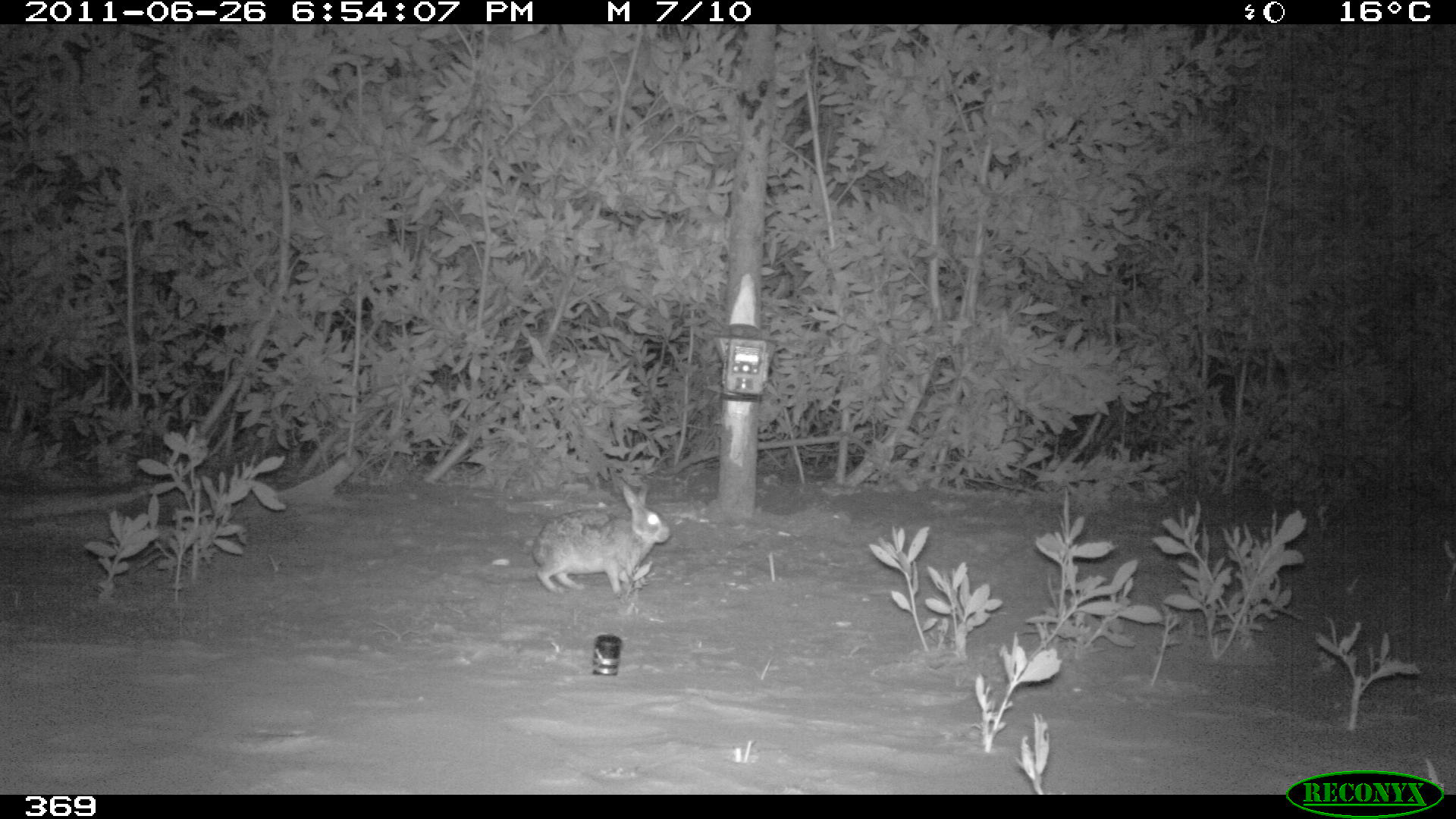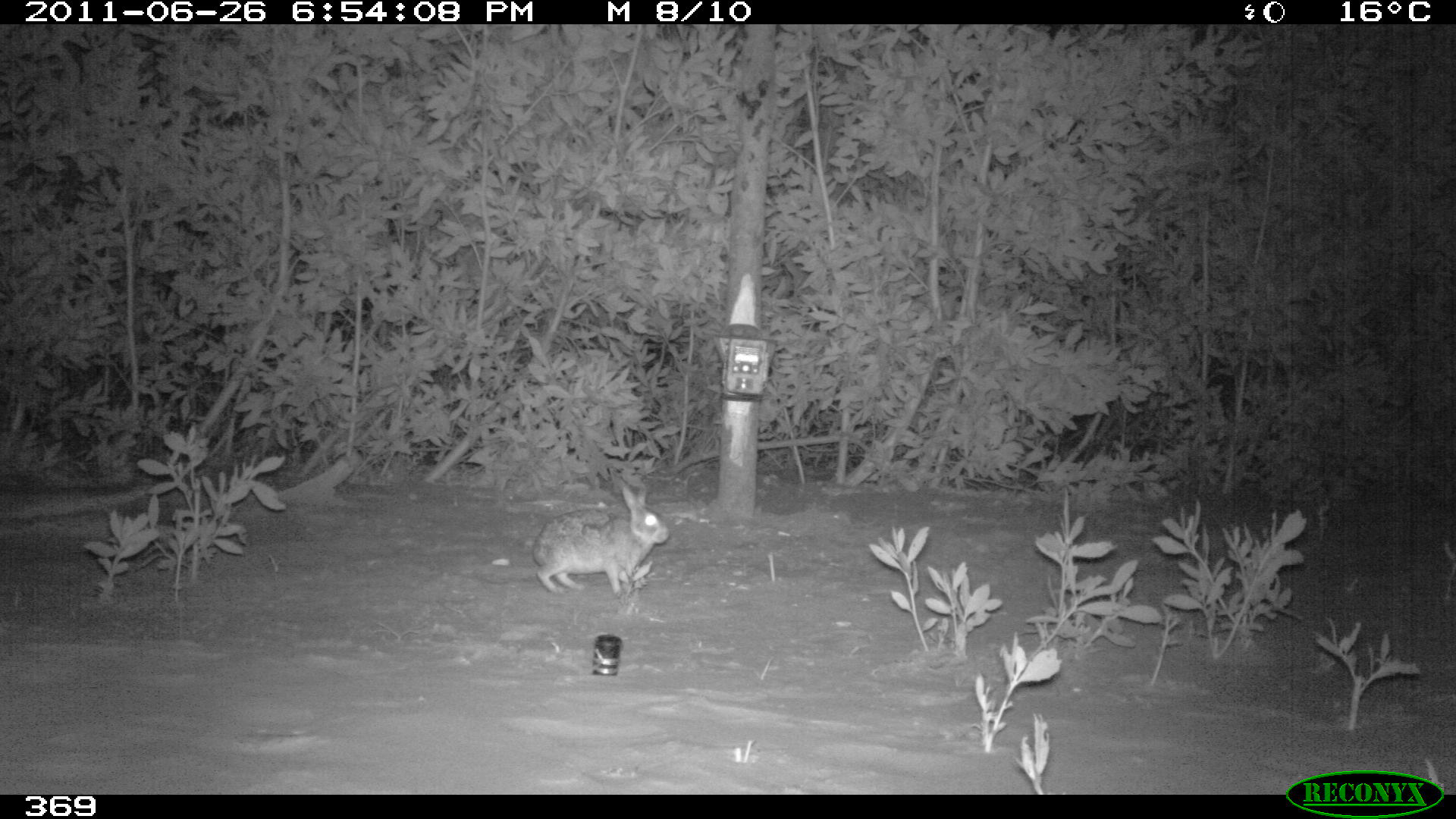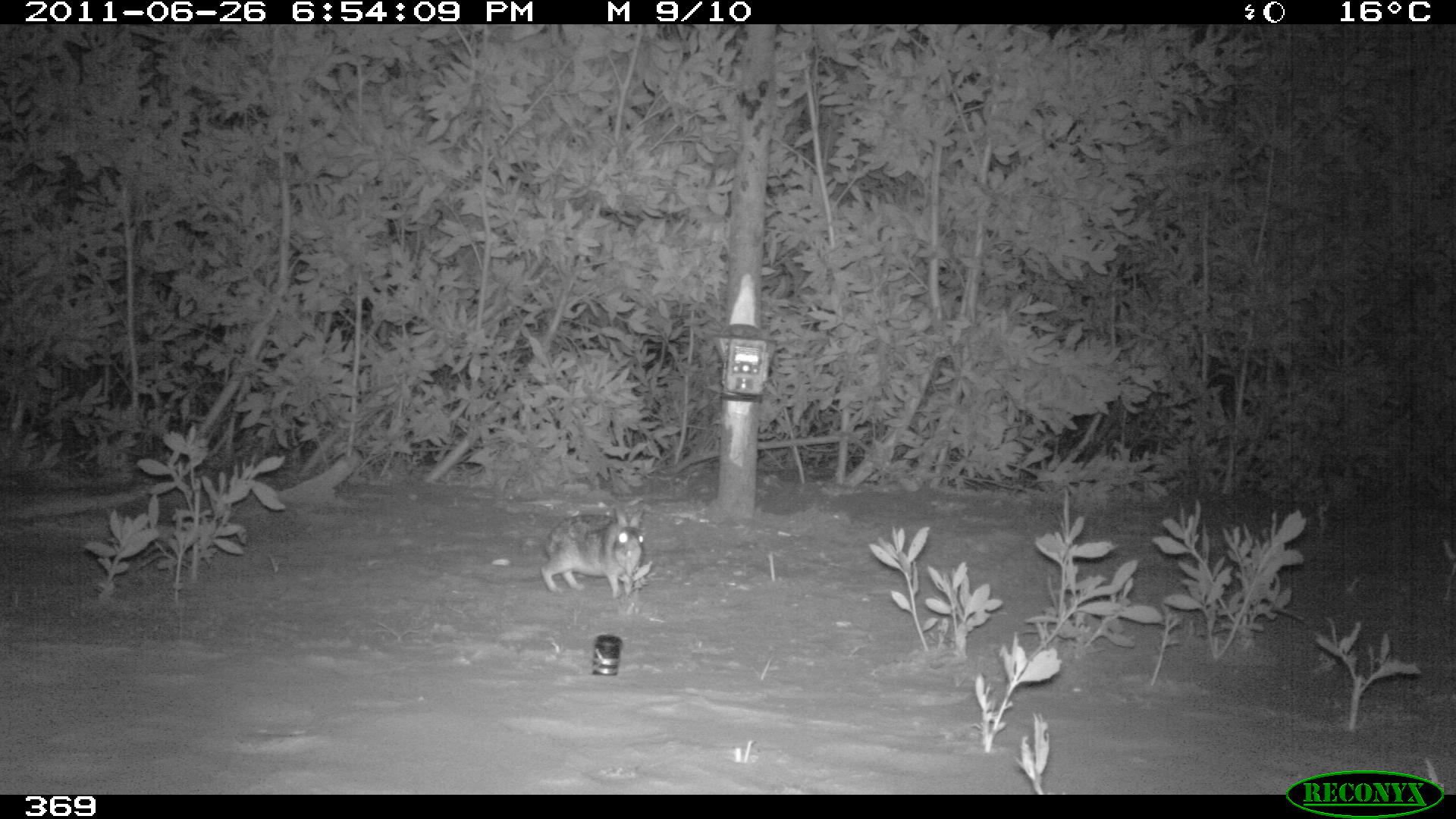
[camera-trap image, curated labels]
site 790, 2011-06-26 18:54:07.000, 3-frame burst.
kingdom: Animalia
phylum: Chordata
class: Mammalia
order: Lagomorpha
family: Leporidae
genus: Sylvilagus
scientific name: Sylvilagus brasiliensis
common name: tapeti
Sylvilagus brasiliensis (tapeti).